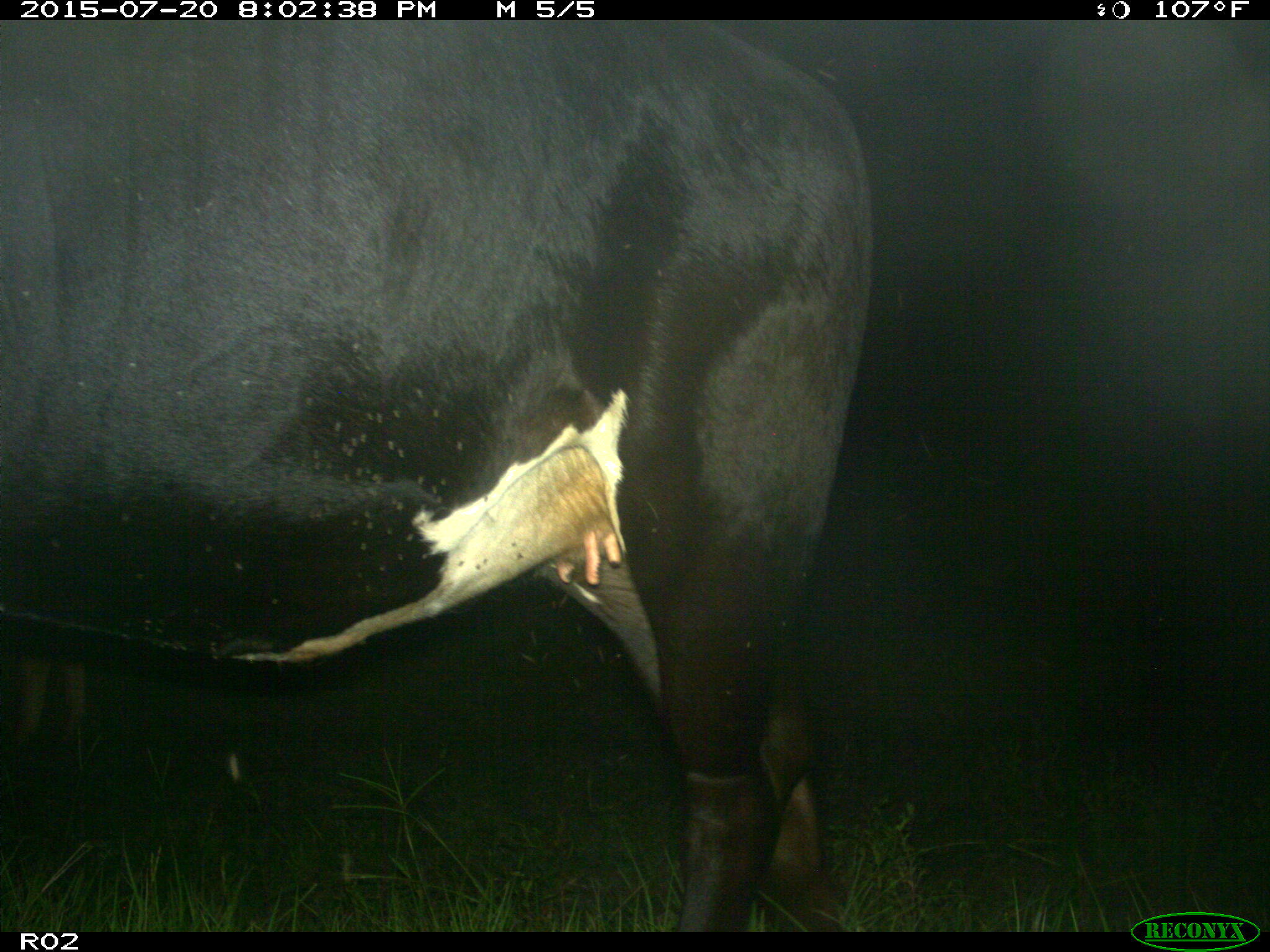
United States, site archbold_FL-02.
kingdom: Animalia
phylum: Chordata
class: Mammalia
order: Artiodactyla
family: Bovidae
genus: Bos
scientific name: Bos taurus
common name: domestic cow